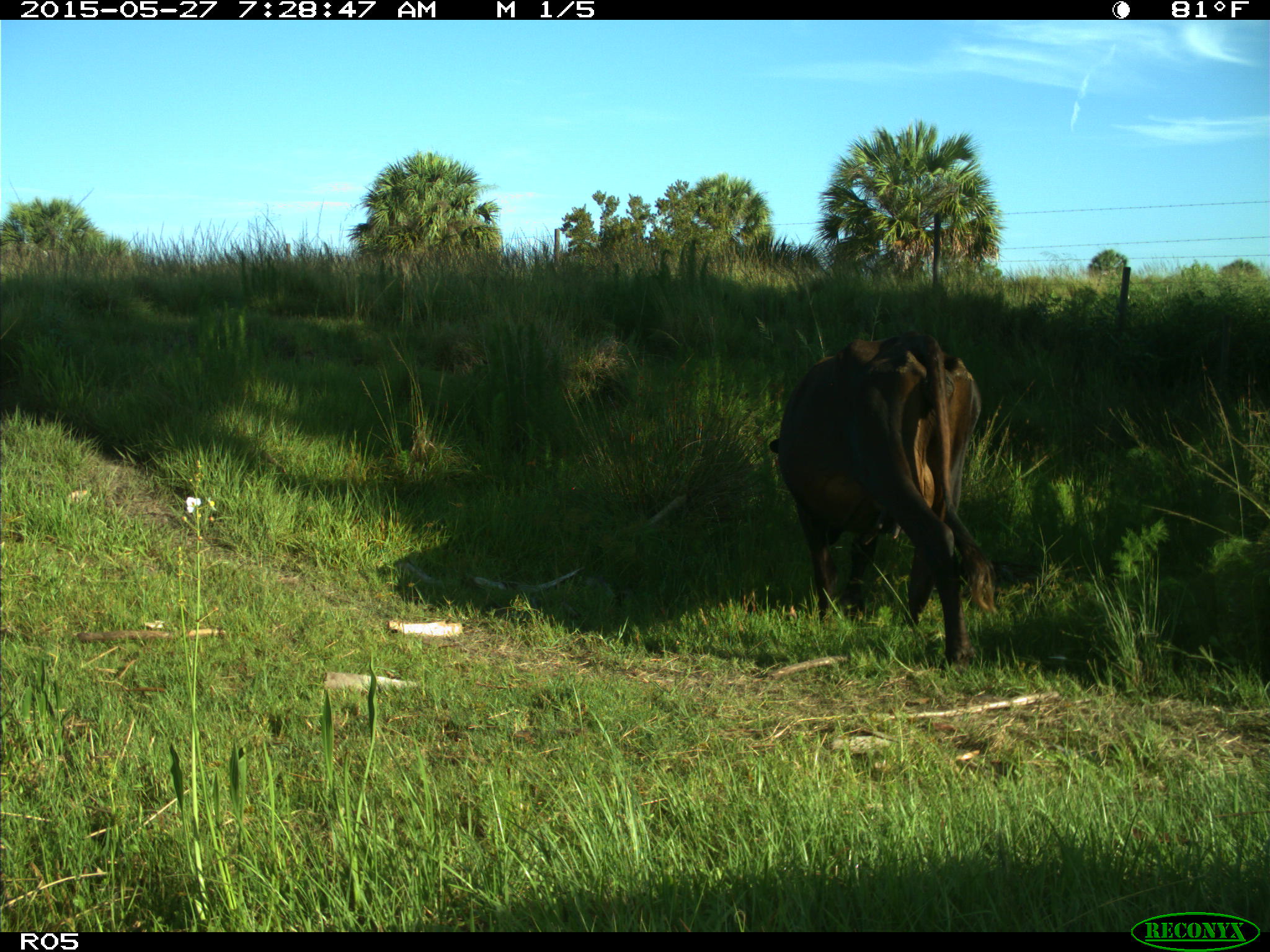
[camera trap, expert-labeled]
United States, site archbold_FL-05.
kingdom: Animalia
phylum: Chordata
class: Mammalia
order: Artiodactyla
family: Bovidae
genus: Bos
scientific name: Bos taurus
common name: domestic cow